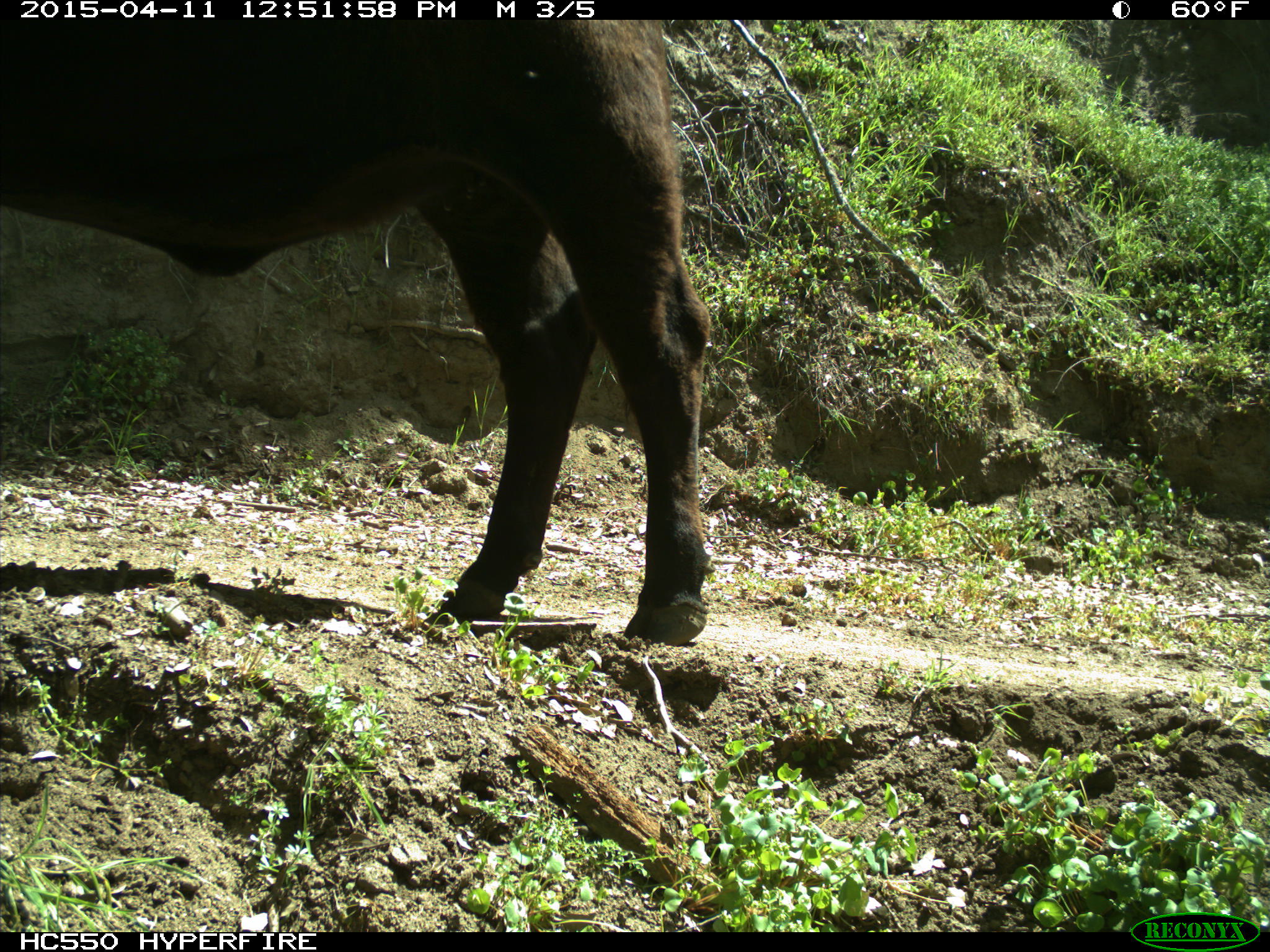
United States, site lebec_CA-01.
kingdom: Animalia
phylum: Chordata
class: Mammalia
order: Artiodactyla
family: Bovidae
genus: Bos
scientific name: Bos taurus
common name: domestic cow